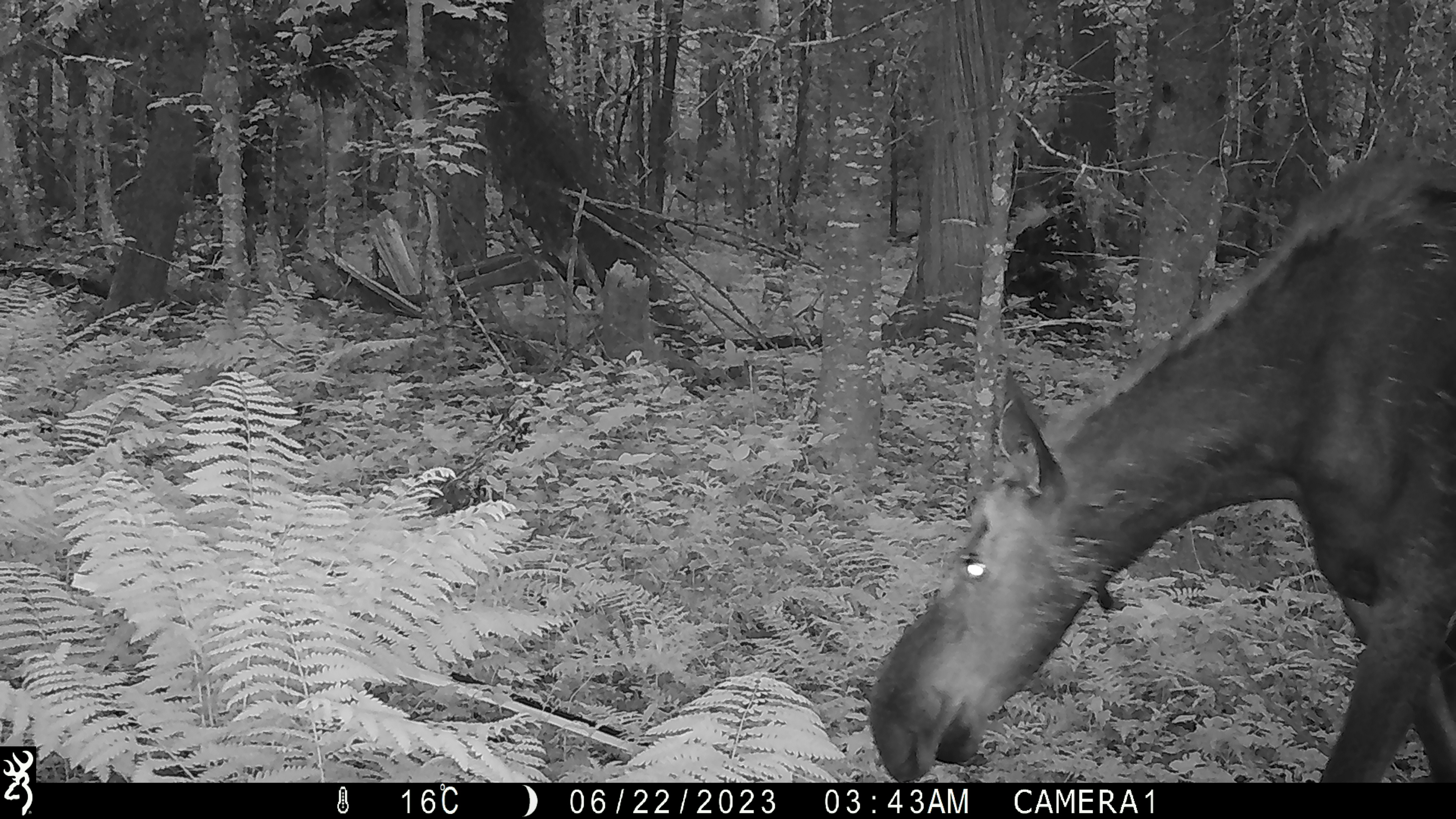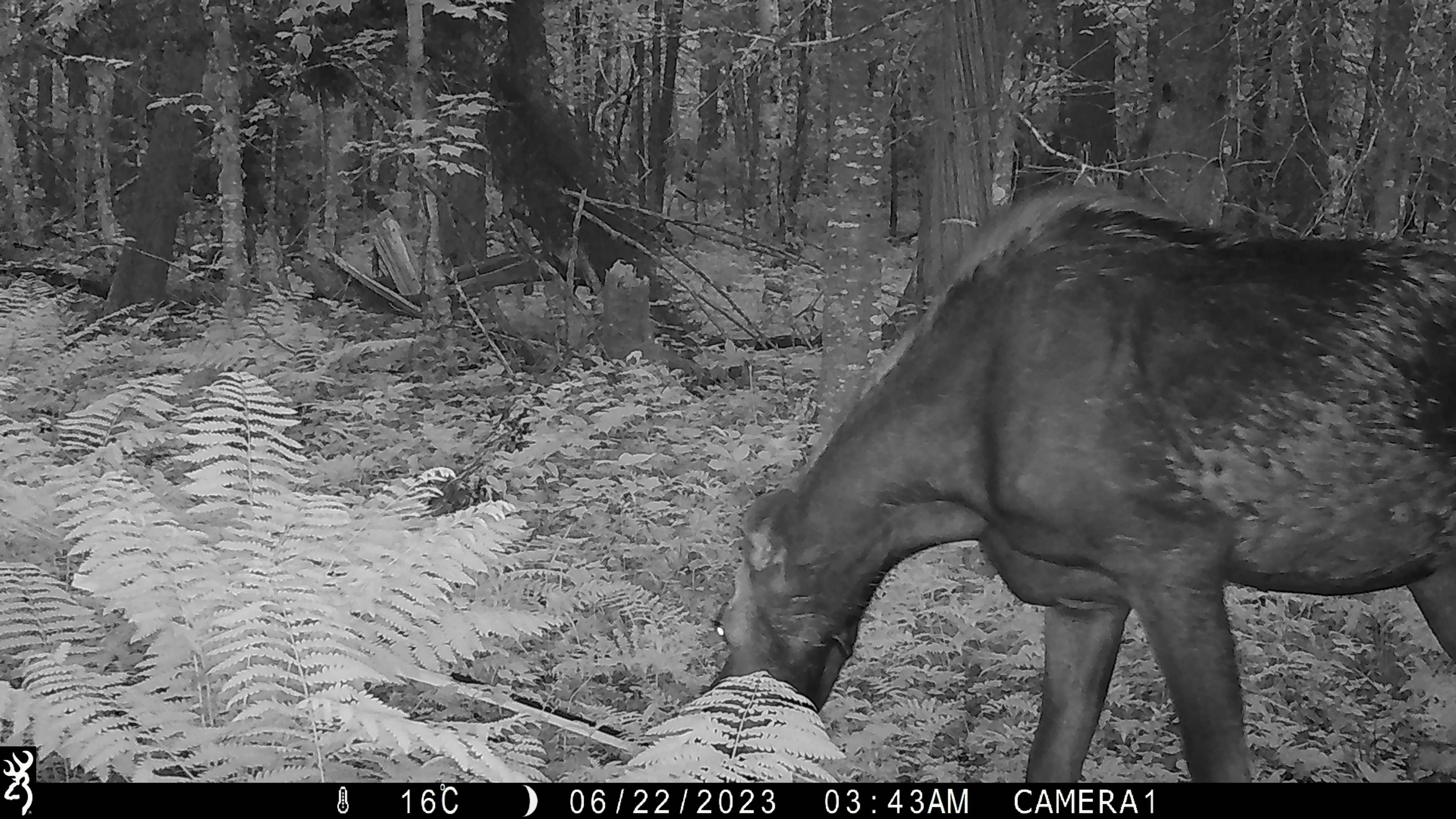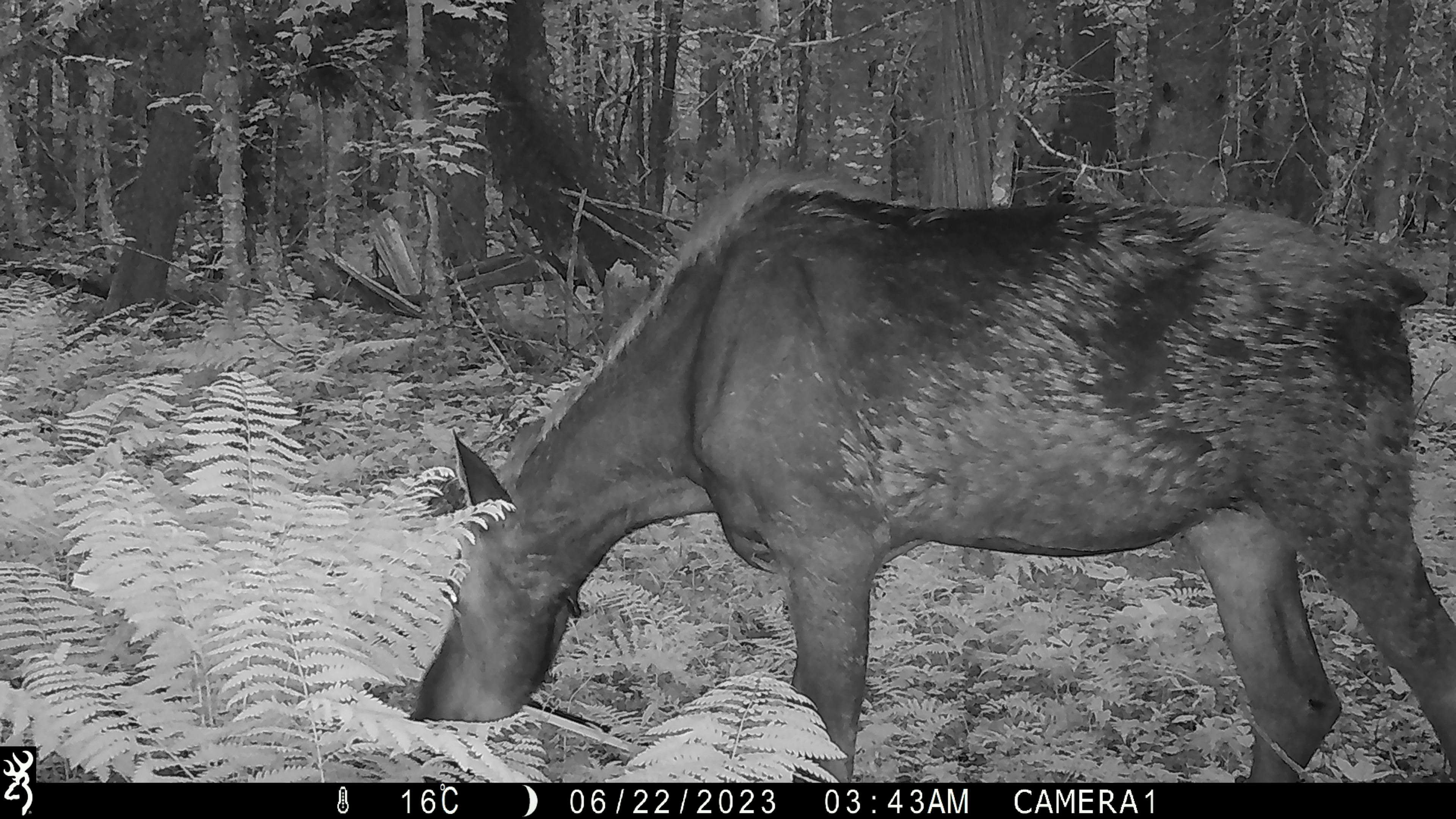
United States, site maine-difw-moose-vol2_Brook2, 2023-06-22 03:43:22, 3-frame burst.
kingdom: Animalia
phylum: Chordata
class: Mammalia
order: Artiodactyla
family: Cervidae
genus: Alces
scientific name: Alces alces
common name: moose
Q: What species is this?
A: Moose (Alces alces).